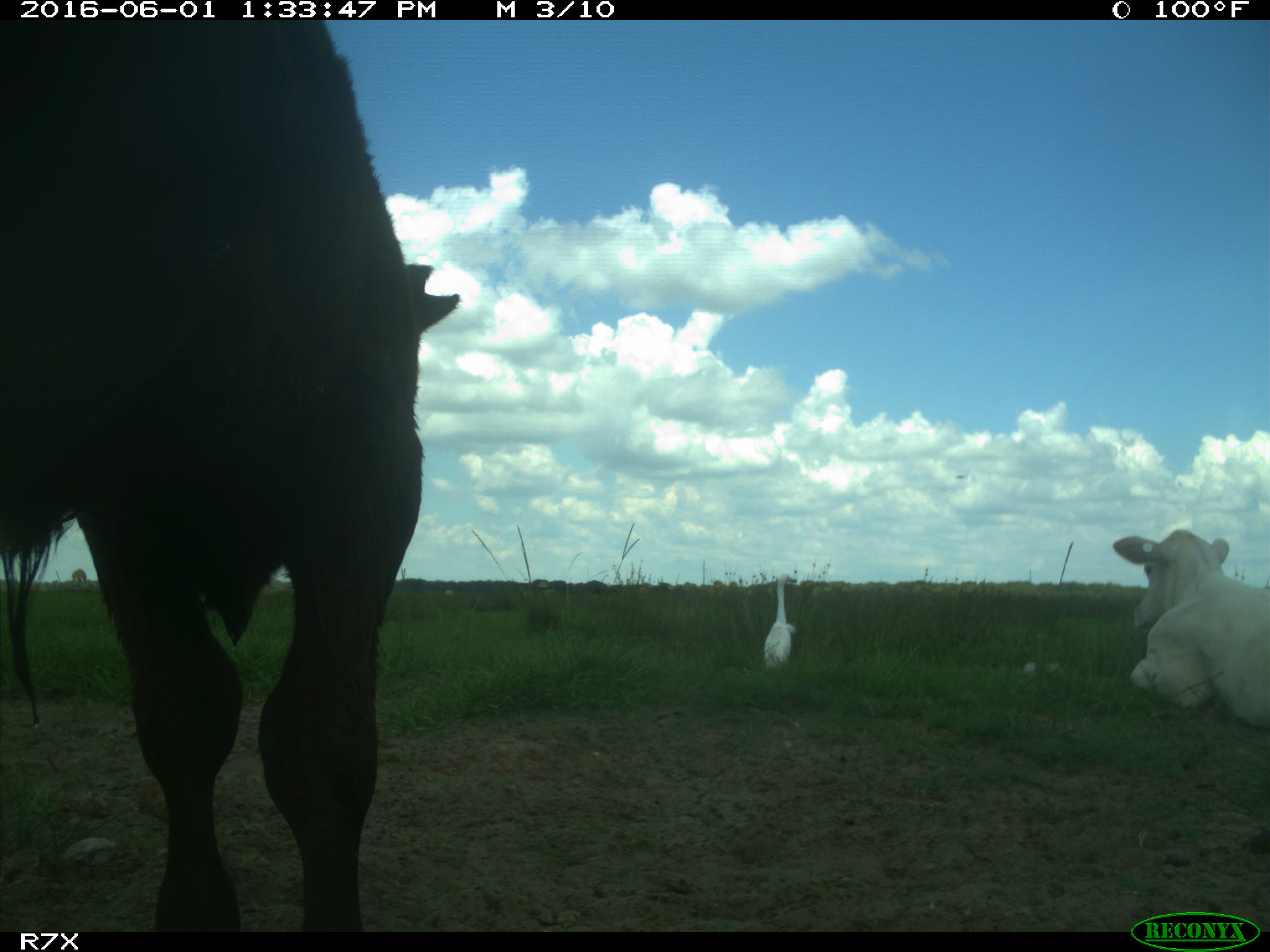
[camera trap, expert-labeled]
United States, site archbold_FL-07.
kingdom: Animalia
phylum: Chordata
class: Mammalia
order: Artiodactyla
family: Bovidae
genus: Bos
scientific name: Bos taurus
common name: domestic cow